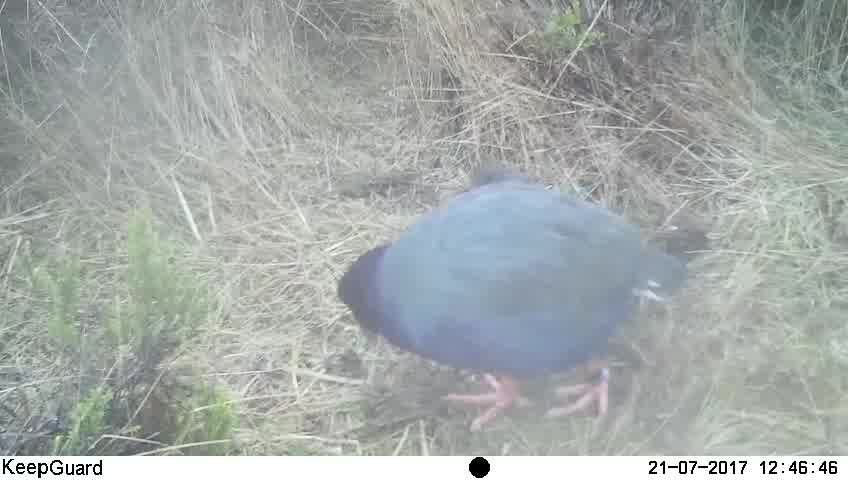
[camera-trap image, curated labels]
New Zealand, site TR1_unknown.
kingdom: Animalia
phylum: Chordata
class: Aves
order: Gruiformes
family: Rallidae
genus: Porphyrio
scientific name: Porphyrio mantelli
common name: takahe